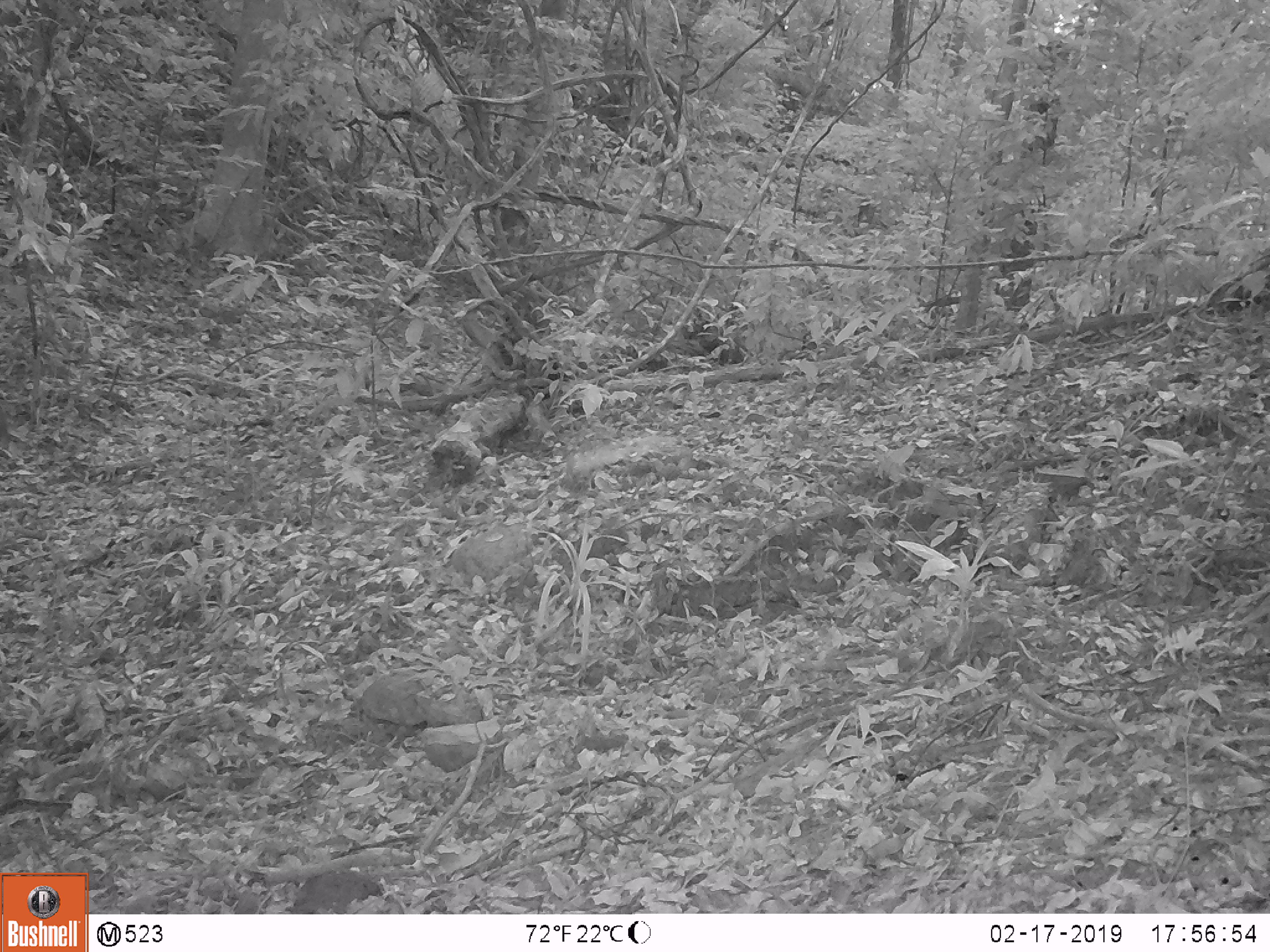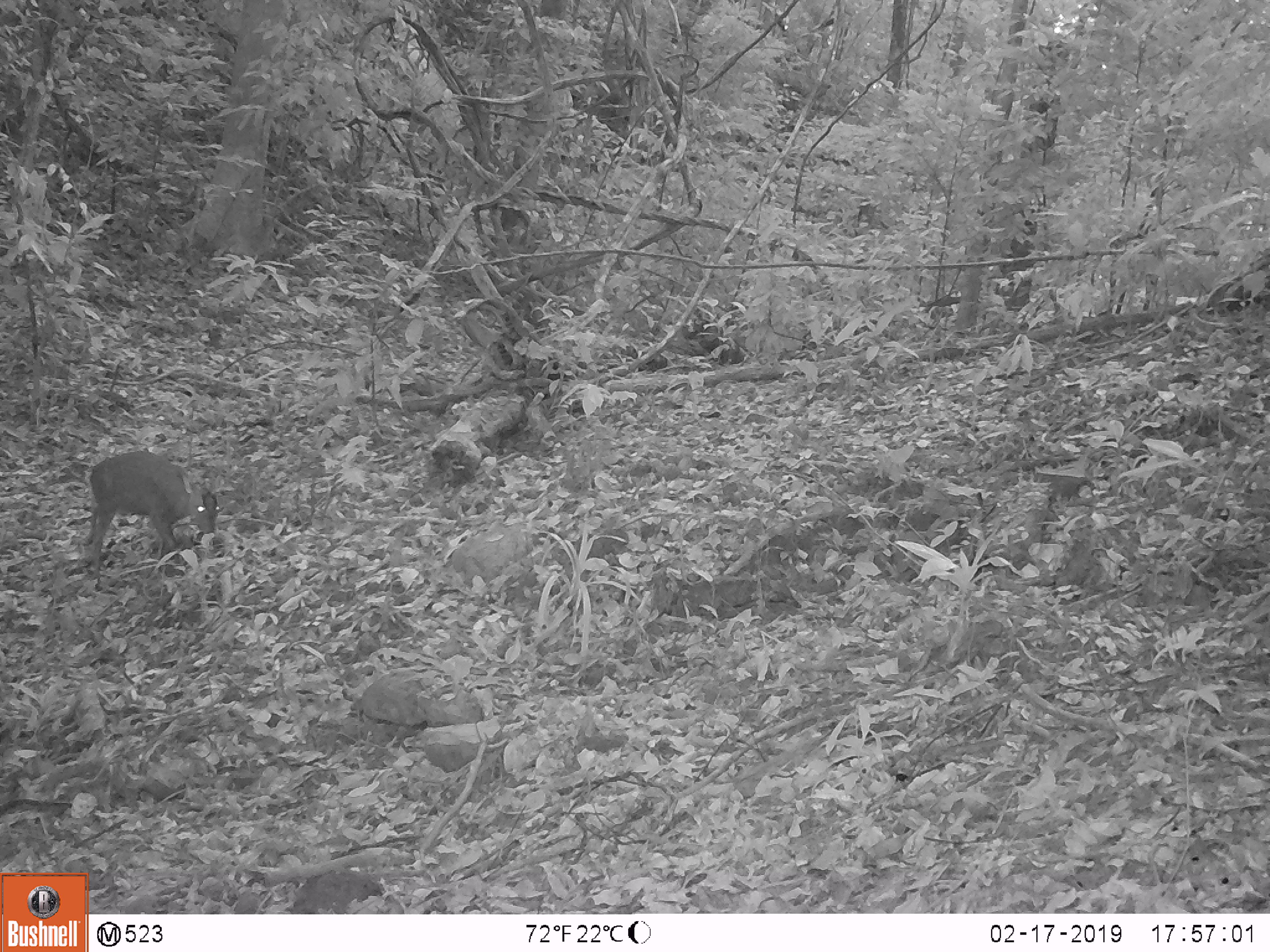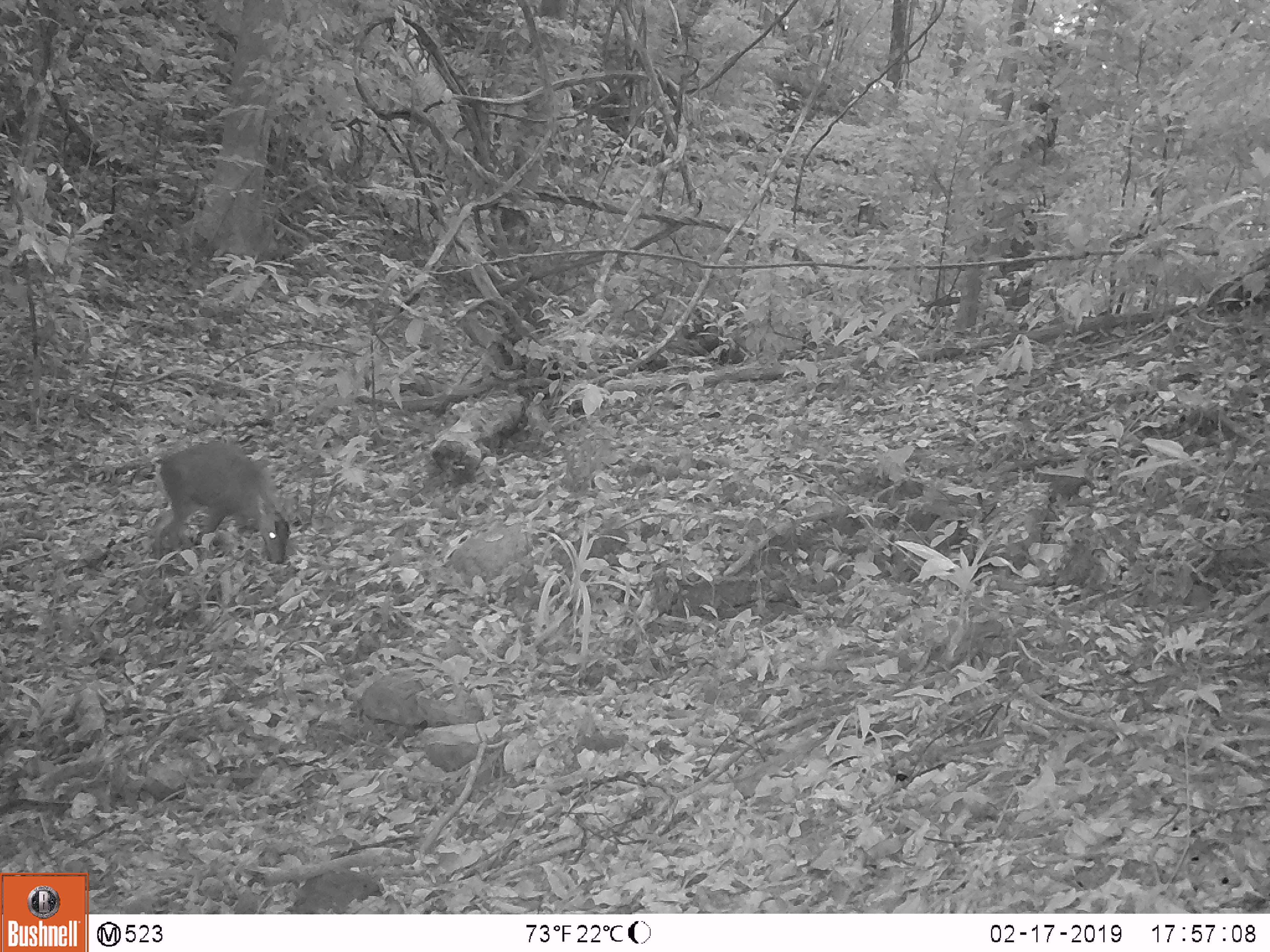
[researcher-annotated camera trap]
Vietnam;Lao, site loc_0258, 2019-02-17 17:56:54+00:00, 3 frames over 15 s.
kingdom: Animalia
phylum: Chordata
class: Mammalia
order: Artiodactyla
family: Cervidae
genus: Muntiacus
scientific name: Muntiacus rooseveltorum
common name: roosevelt's muntjac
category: roosevelts muntjac group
Roosevelts muntjac group (roosevelt's muntjac) (Muntiacus rooseveltorum). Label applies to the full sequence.